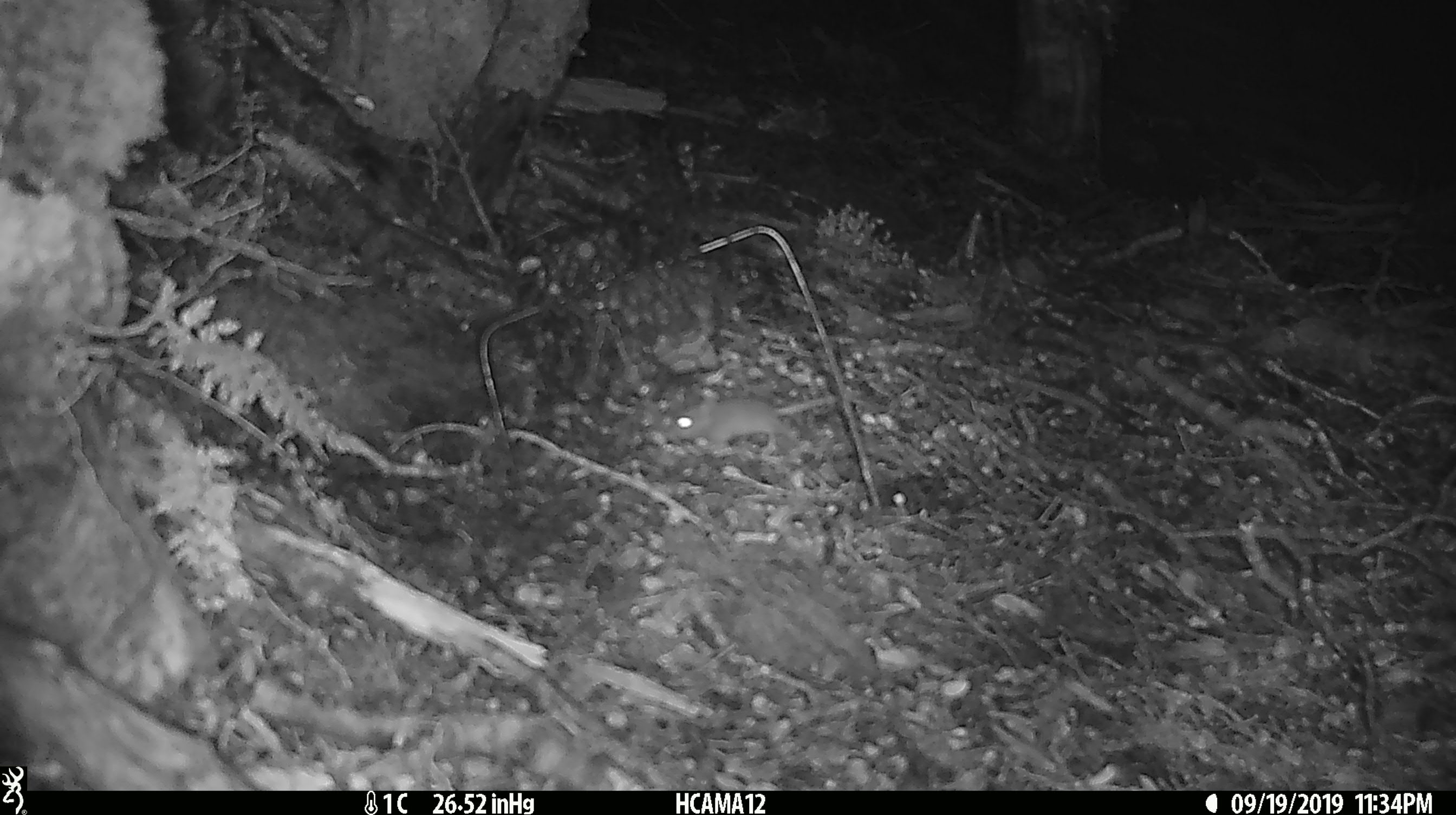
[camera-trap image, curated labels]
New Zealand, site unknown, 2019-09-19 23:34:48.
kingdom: Animalia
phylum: Chordata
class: Mammalia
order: Rodentia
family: Muridae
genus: Mus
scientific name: Mus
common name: mouse